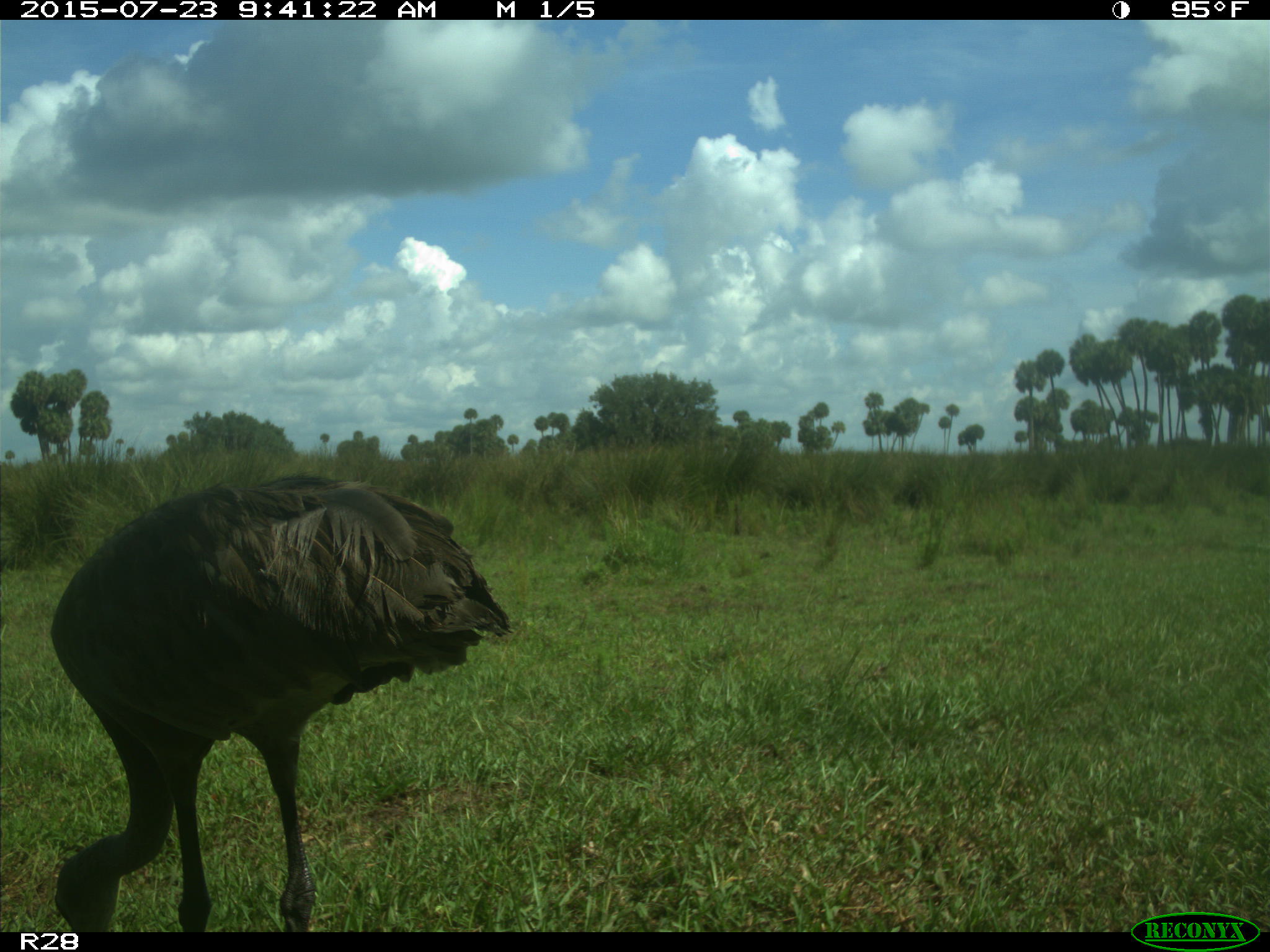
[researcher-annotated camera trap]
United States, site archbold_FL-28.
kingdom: Animalia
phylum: Chordata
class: Aves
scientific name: Aves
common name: birds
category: unidentified bird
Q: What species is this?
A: Unidentified bird (birds) (Aves).